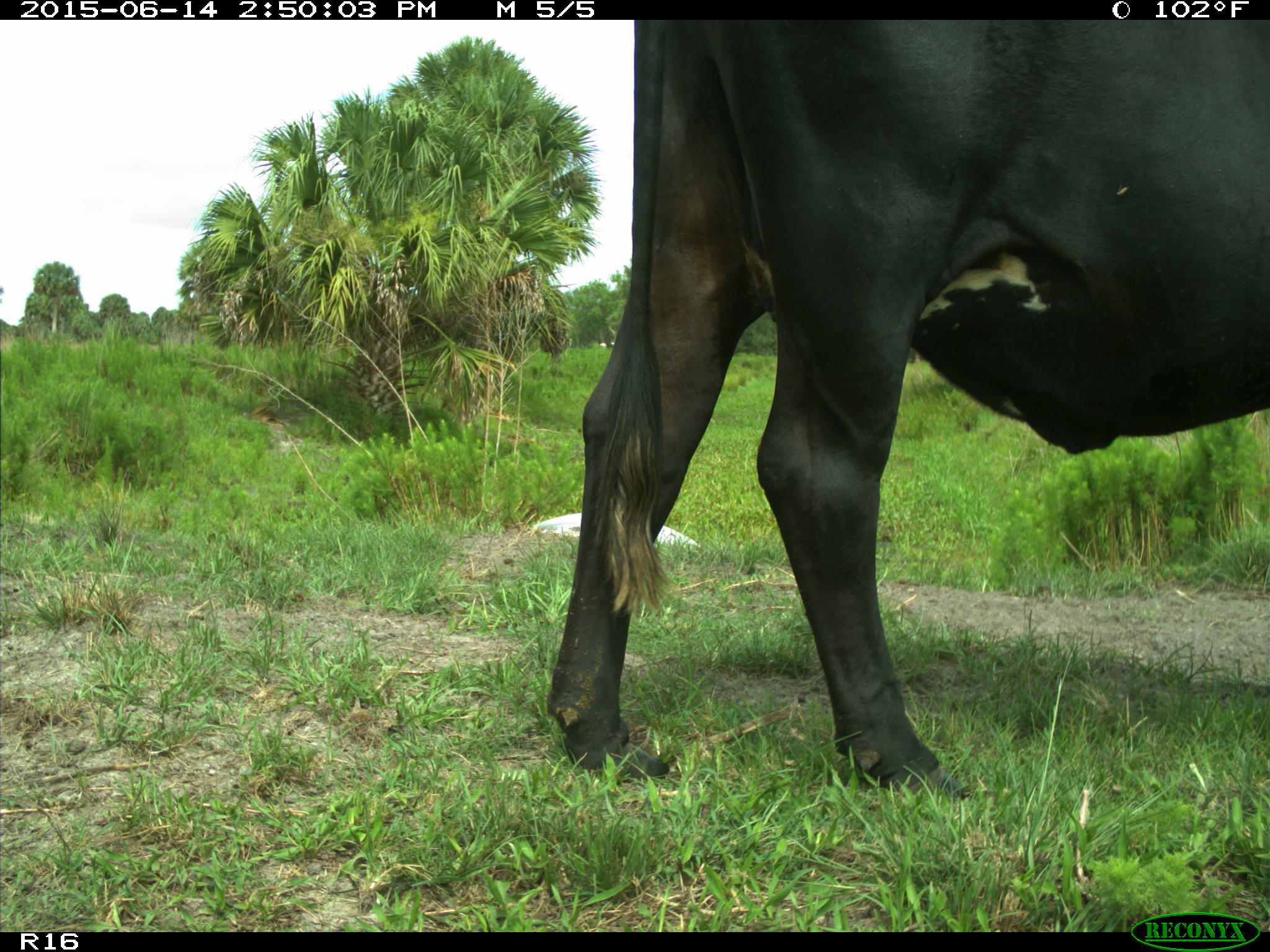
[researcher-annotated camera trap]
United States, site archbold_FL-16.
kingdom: Animalia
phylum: Chordata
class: Mammalia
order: Artiodactyla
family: Bovidae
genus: Bos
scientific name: Bos taurus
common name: domestic cow